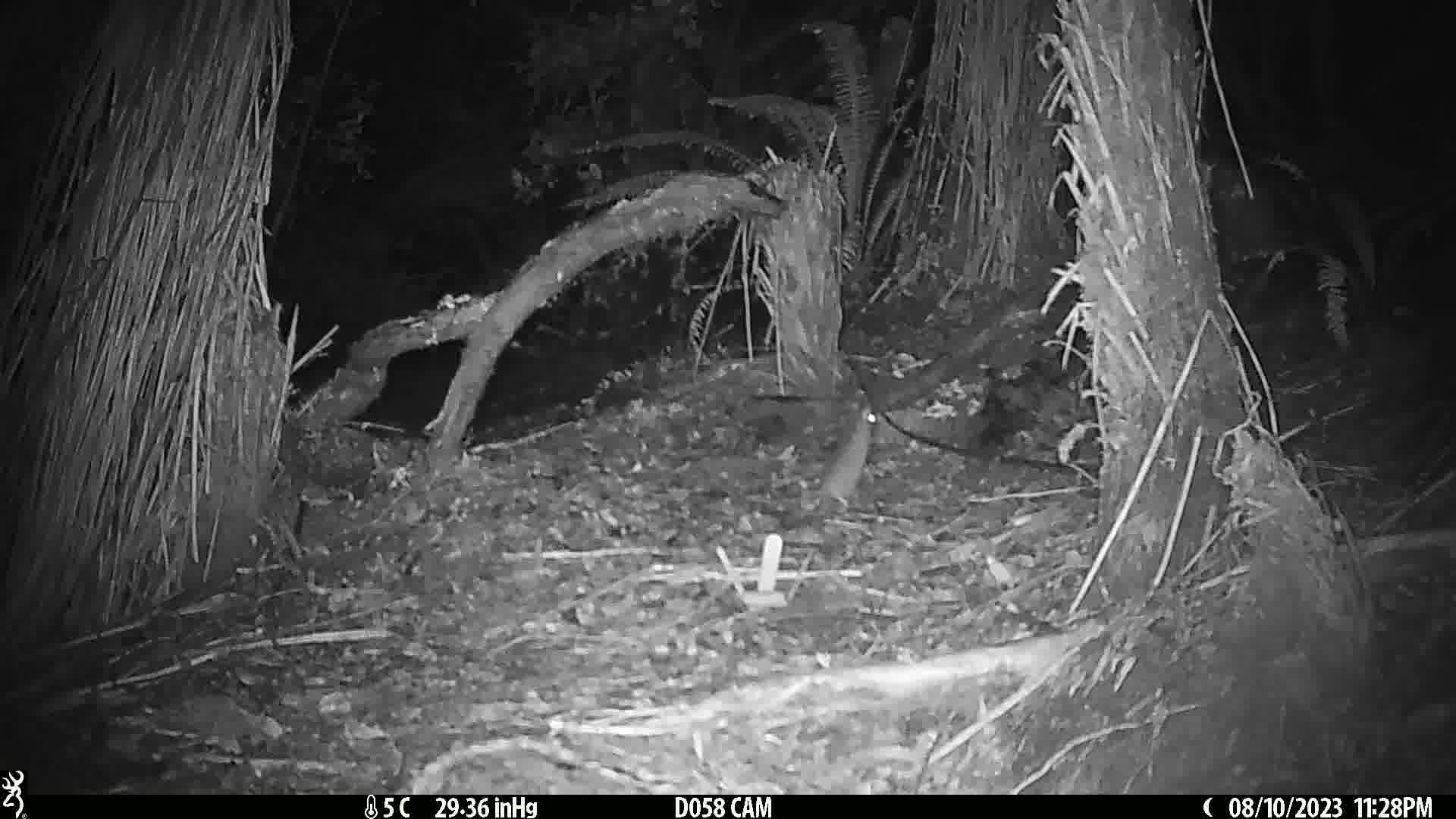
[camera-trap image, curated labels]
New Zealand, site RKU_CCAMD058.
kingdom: Animalia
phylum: Chordata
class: Mammalia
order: Rodentia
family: Muridae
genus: Rattus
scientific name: Rattus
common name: rat